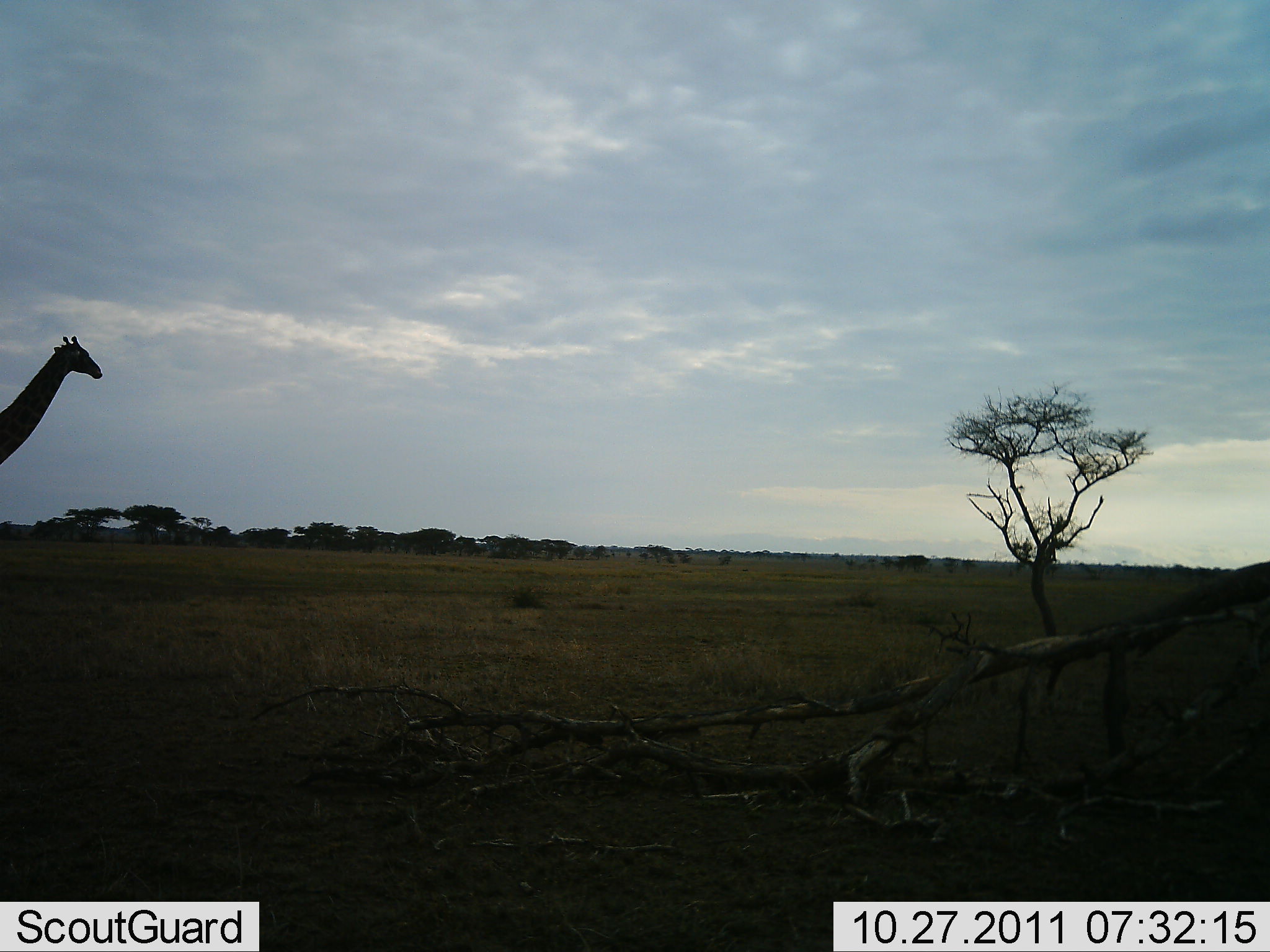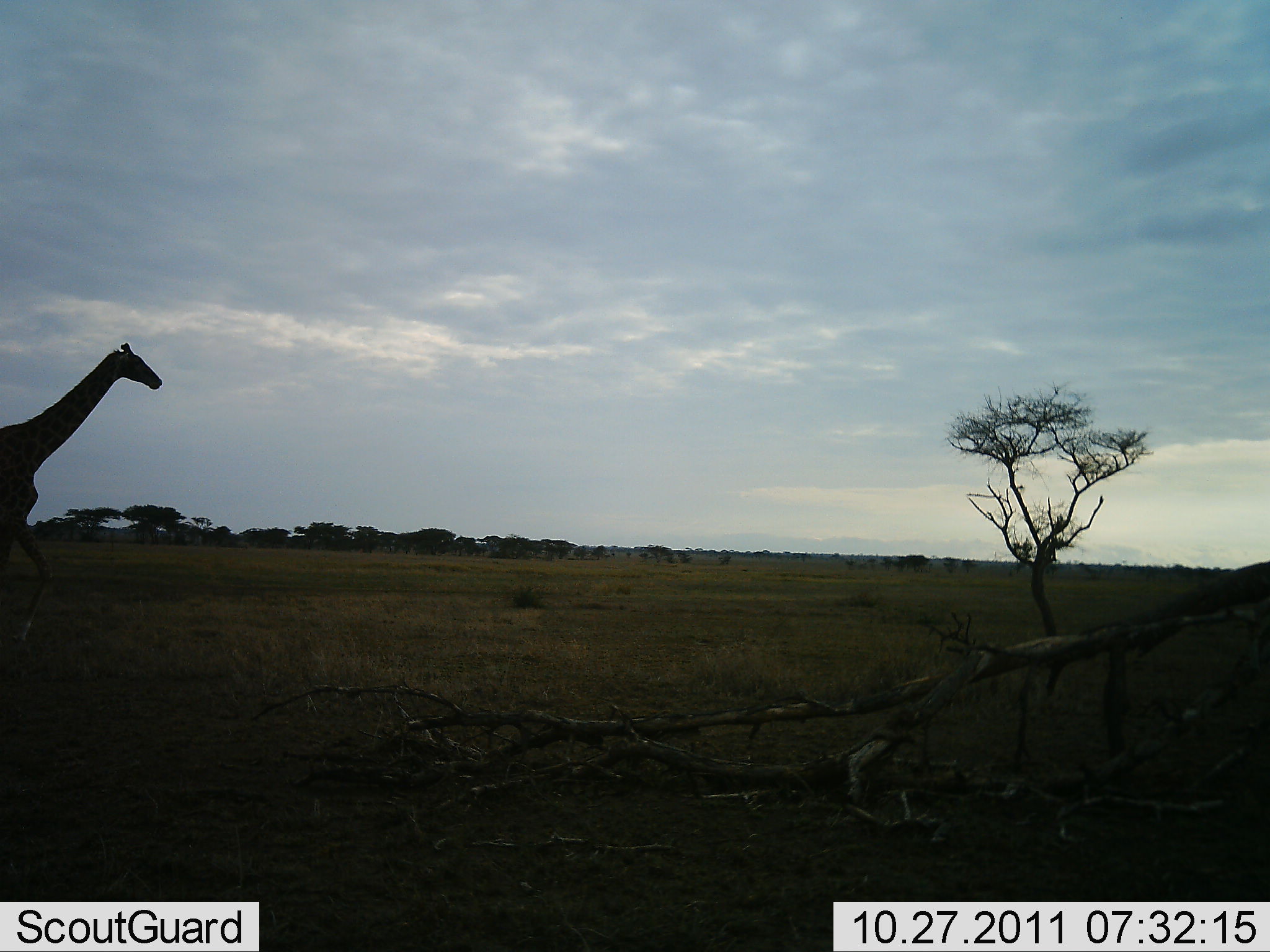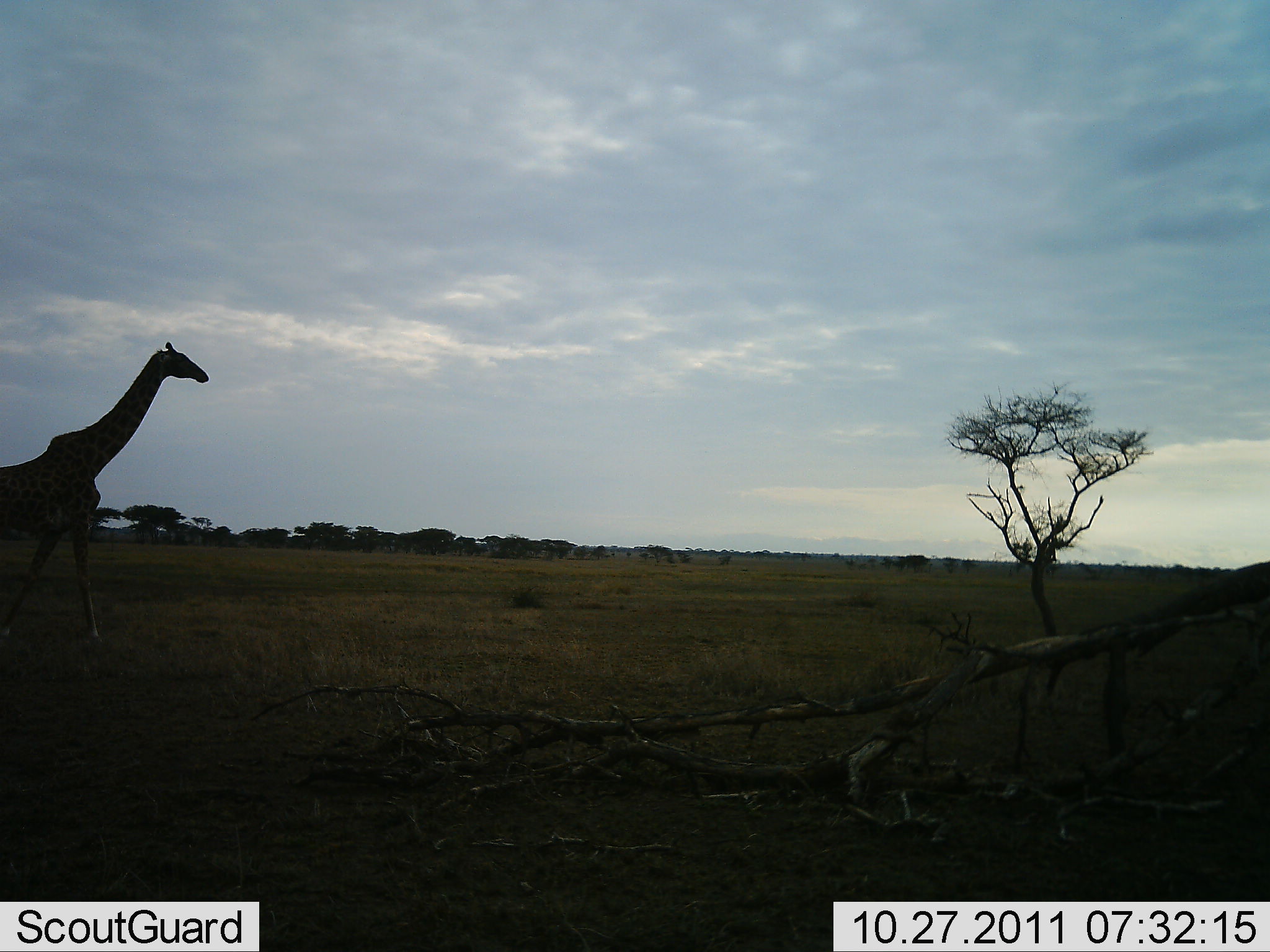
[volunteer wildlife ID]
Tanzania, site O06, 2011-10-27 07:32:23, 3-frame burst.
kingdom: Animalia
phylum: Chordata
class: Mammalia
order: Artiodactyla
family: Giraffidae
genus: Giraffa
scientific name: Giraffa camelopardalis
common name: giraffe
Giraffe (Giraffa camelopardalis), count 1. Behavior (volunteer vote fractions): standing 9%, resting 0%, moving 100%, interacting 0%. Young present (vote fraction): 0%. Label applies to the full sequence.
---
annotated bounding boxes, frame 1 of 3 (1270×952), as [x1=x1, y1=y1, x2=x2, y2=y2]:
animal: [x1=0, y1=334, x2=103, y2=465]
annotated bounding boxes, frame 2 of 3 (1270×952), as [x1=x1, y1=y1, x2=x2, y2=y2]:
animal: [x1=0, y1=343, x2=164, y2=664]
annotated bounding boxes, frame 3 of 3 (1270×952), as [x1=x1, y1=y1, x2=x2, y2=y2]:
animal: [x1=0, y1=339, x2=211, y2=650]